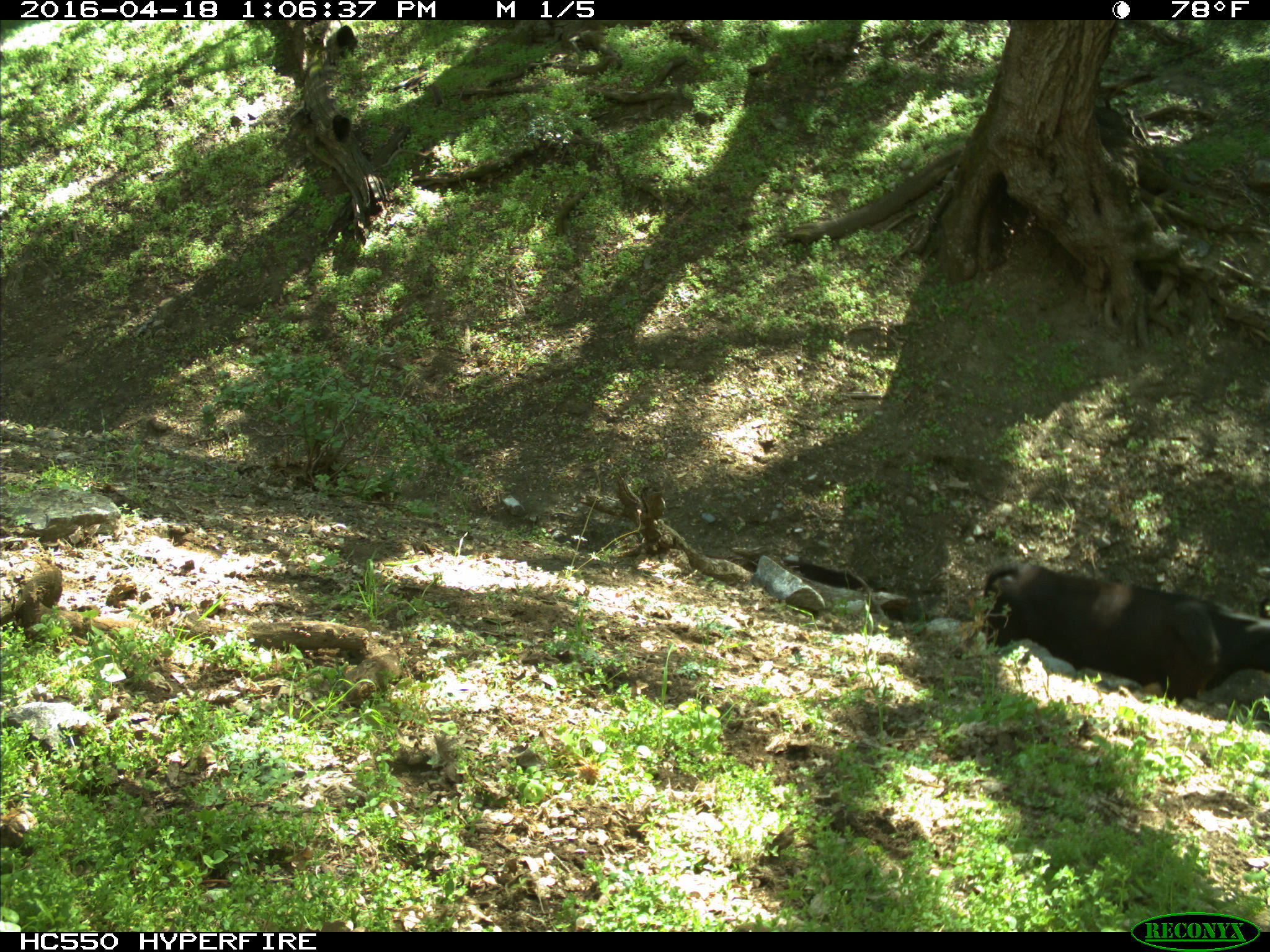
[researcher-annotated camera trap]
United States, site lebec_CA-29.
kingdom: Animalia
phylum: Chordata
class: Mammalia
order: Artiodactyla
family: Bovidae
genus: Bos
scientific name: Bos taurus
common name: domestic cow